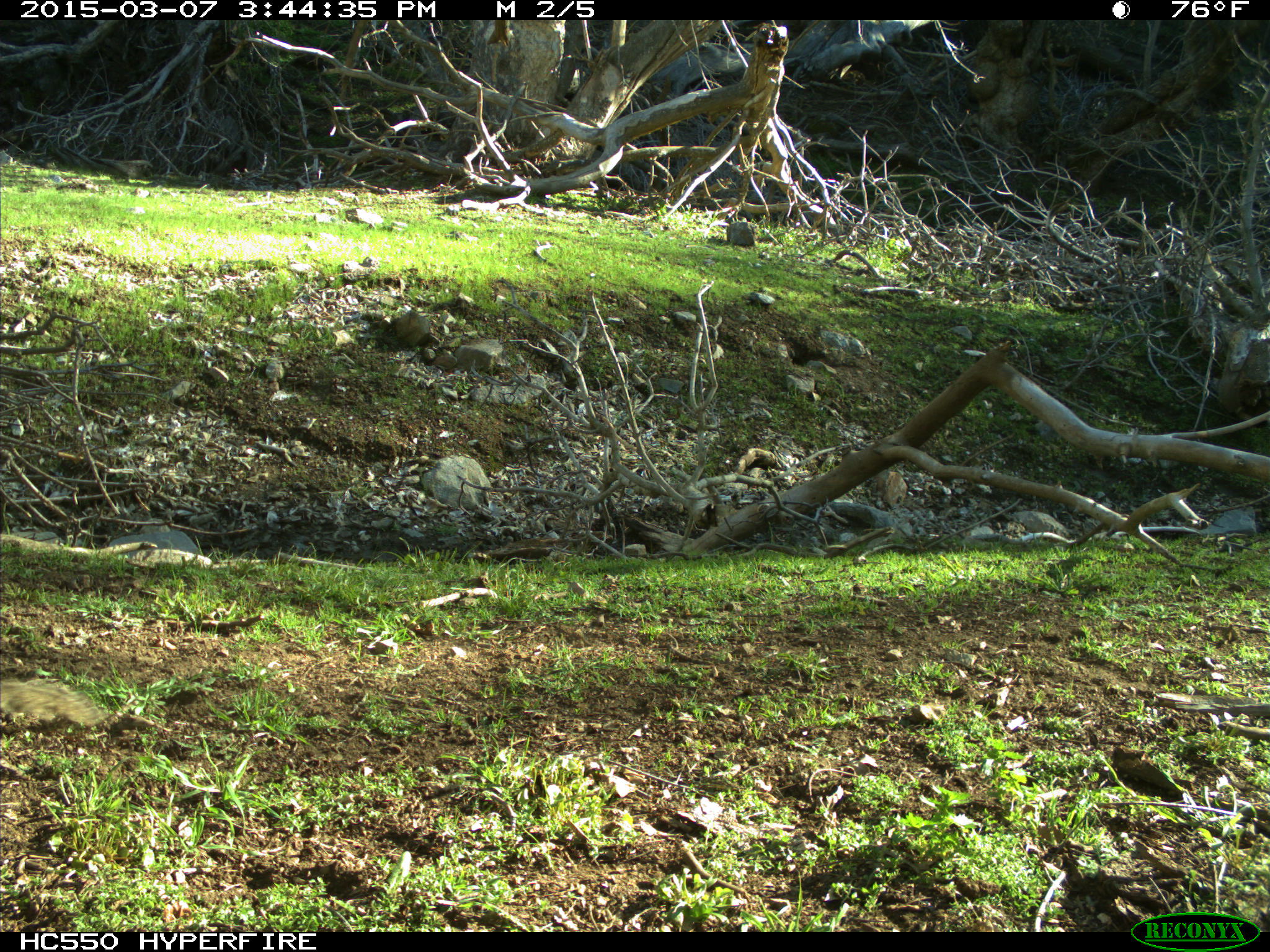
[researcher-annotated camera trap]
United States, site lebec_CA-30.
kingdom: Animalia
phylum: Chordata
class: Mammalia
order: Rodentia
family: Sciuridae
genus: Otospermophilus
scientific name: Otospermophilus beecheyi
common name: california ground squirrel